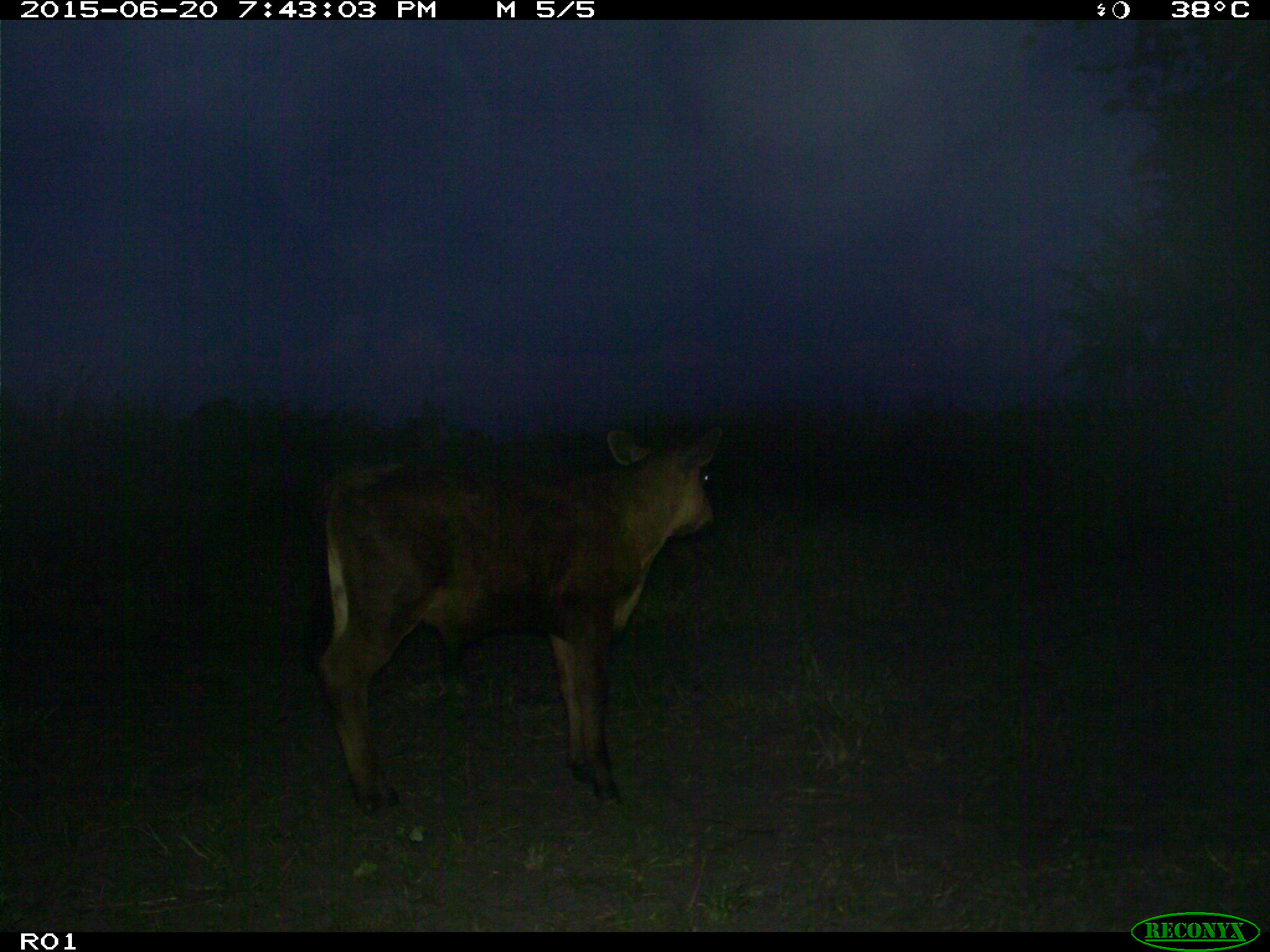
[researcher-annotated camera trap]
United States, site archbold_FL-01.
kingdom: Animalia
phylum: Chordata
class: Mammalia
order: Artiodactyla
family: Bovidae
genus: Bos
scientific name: Bos taurus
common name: domestic cow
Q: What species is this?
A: Bos taurus (domestic cow).